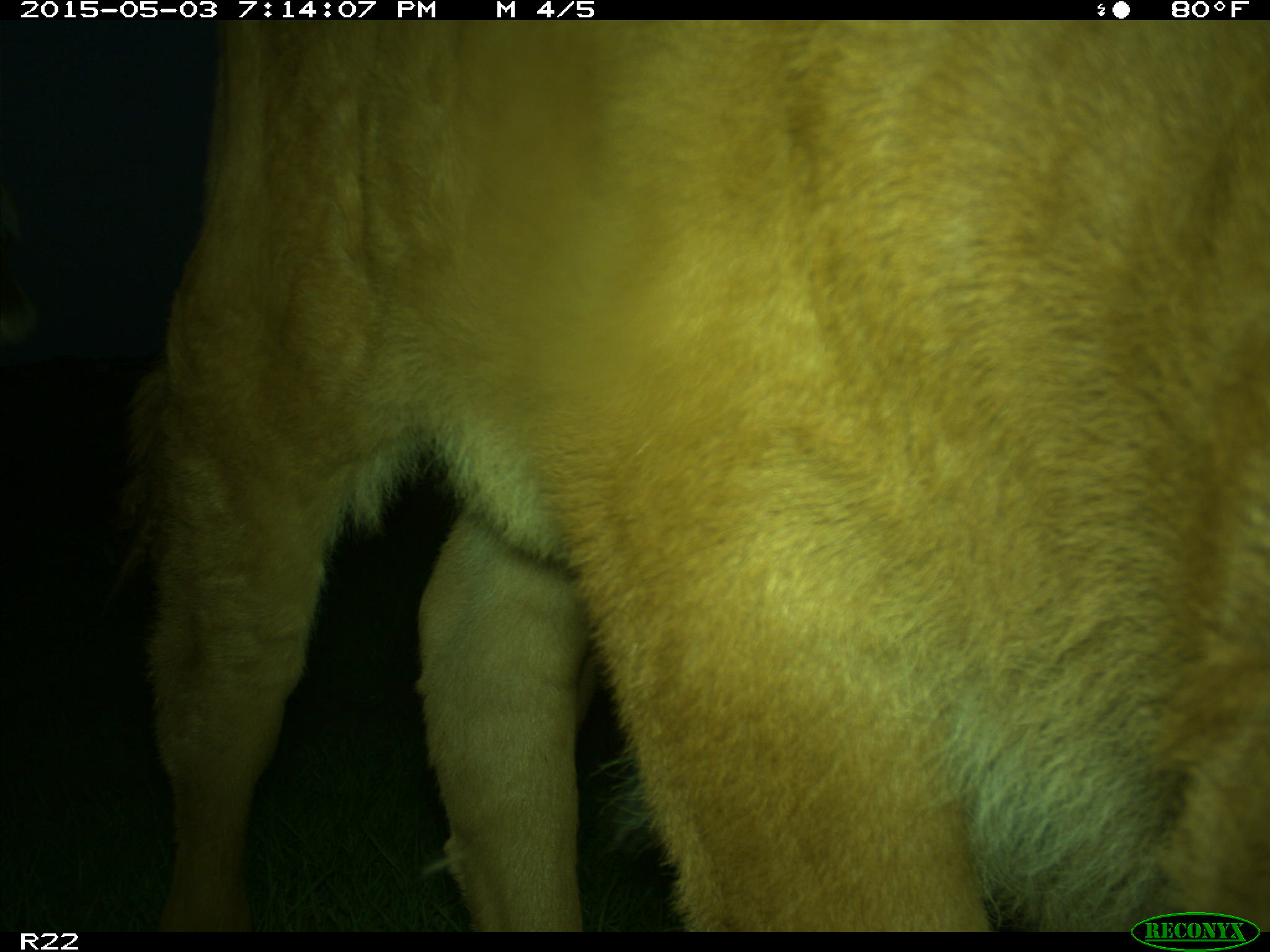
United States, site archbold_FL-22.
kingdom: Animalia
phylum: Chordata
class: Mammalia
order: Artiodactyla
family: Bovidae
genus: Bos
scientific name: Bos taurus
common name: domestic cow